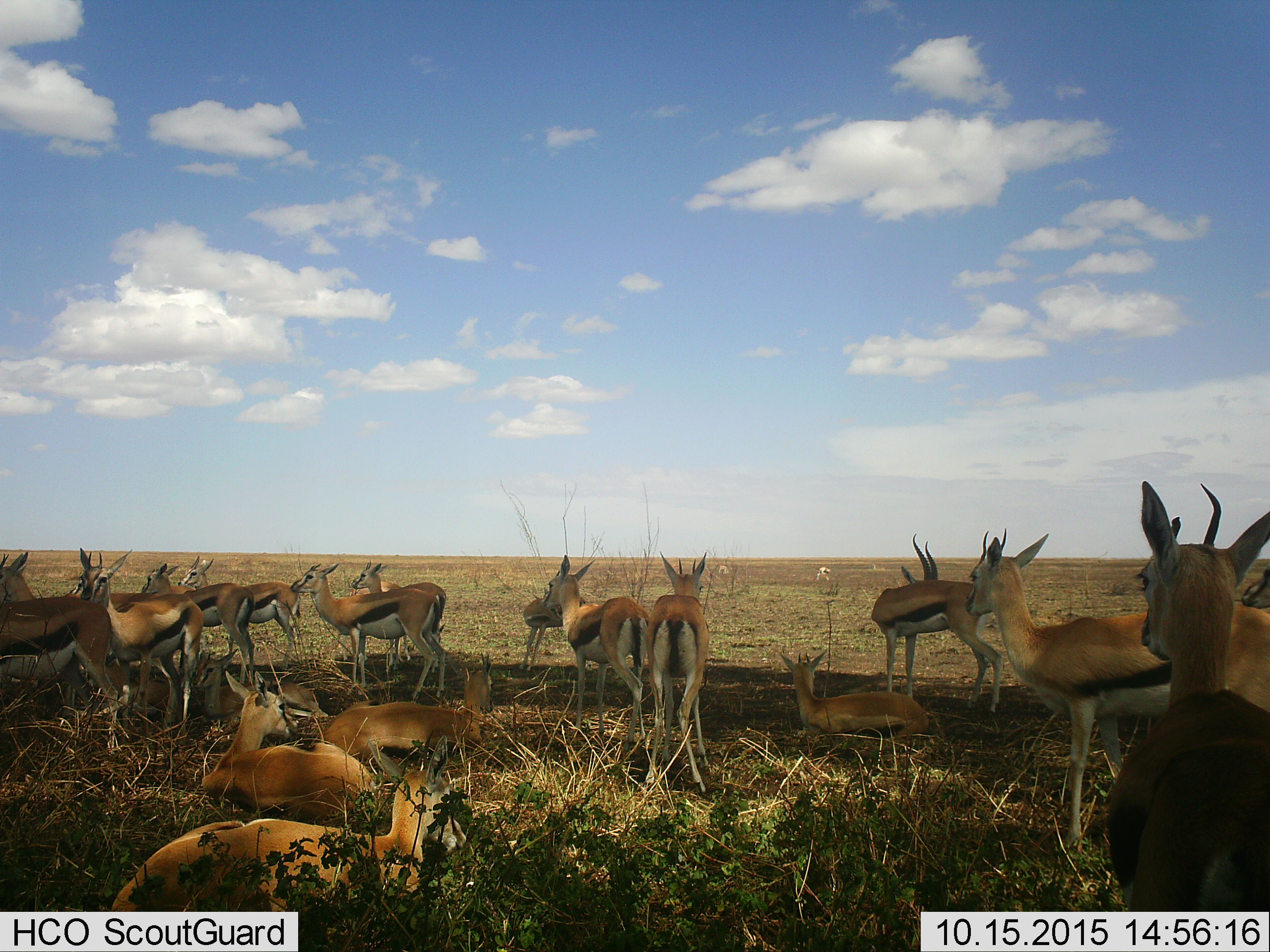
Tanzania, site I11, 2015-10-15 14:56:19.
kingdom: Animalia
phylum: Chordata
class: Mammalia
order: Artiodactyla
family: Bovidae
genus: Eudorcas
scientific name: Eudorcas thomsonii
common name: thomson's gazelle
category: gazellethomsons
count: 11-50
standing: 100%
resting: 100%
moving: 25%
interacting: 12%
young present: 25%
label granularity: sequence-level